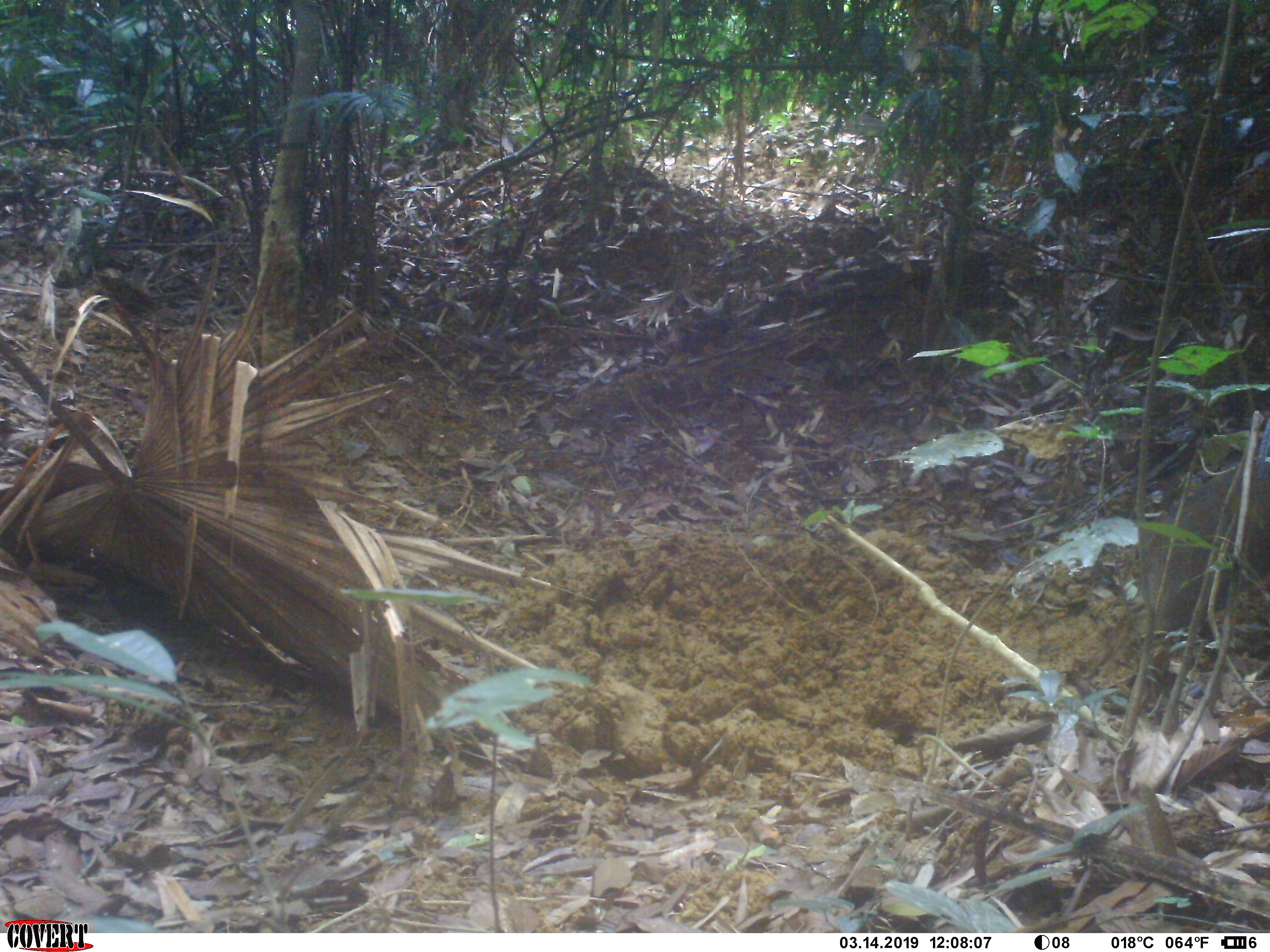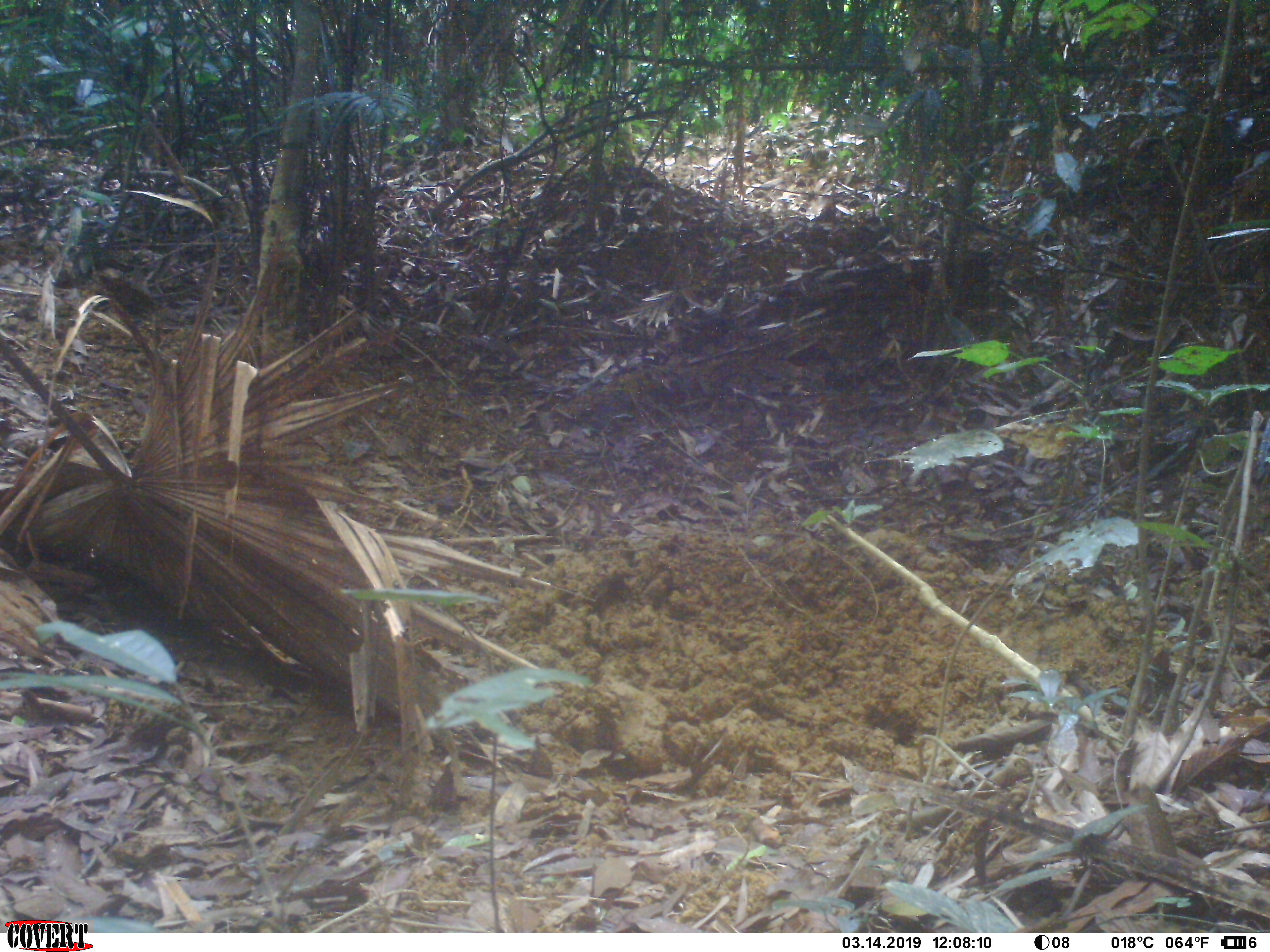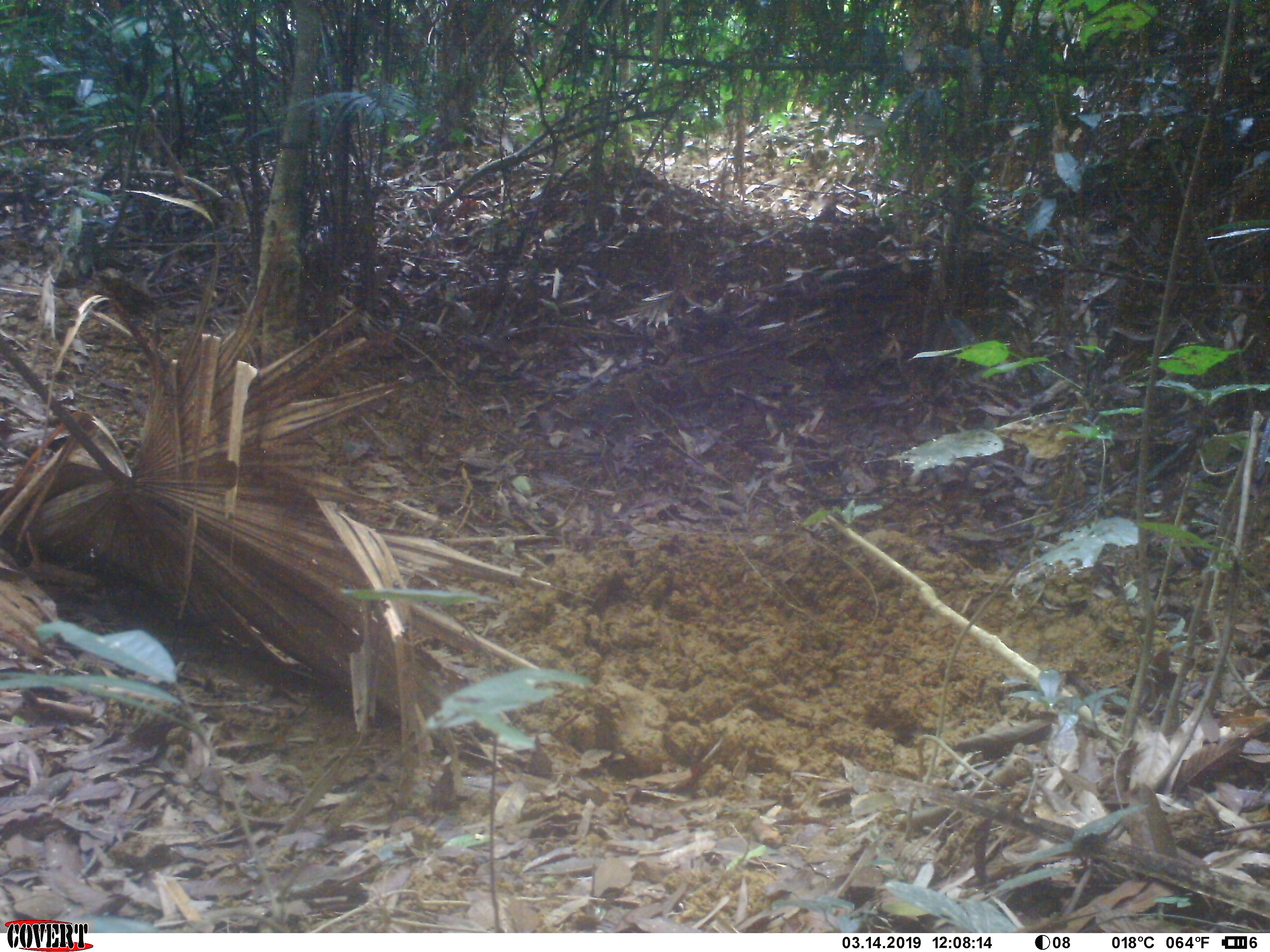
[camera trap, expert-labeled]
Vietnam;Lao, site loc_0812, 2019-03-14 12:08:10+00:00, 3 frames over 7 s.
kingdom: Animalia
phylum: Chordata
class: Mammalia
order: Artiodactyla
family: Suidae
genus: Sus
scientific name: Sus scrofa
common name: eurasian wild pig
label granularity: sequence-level